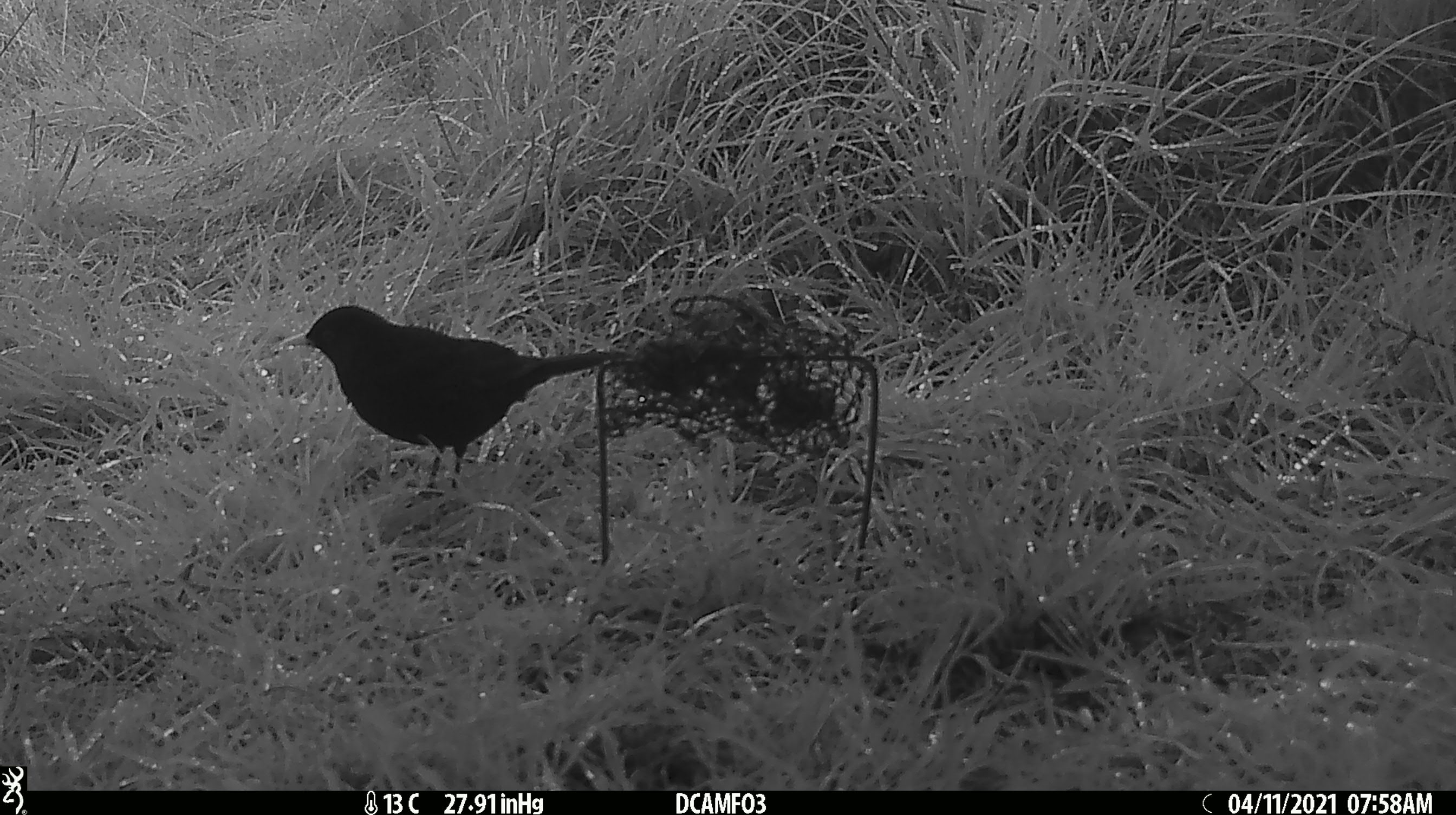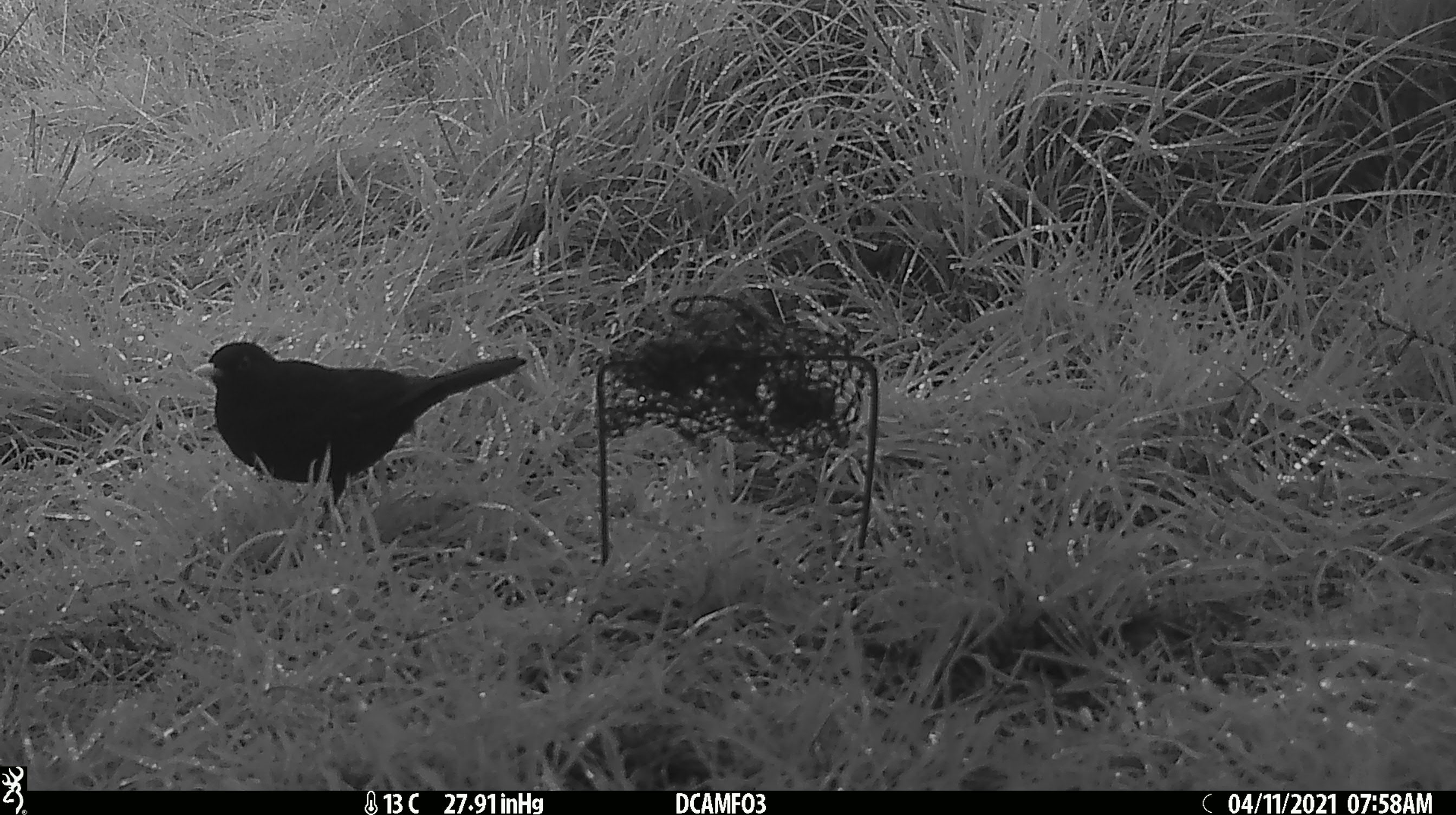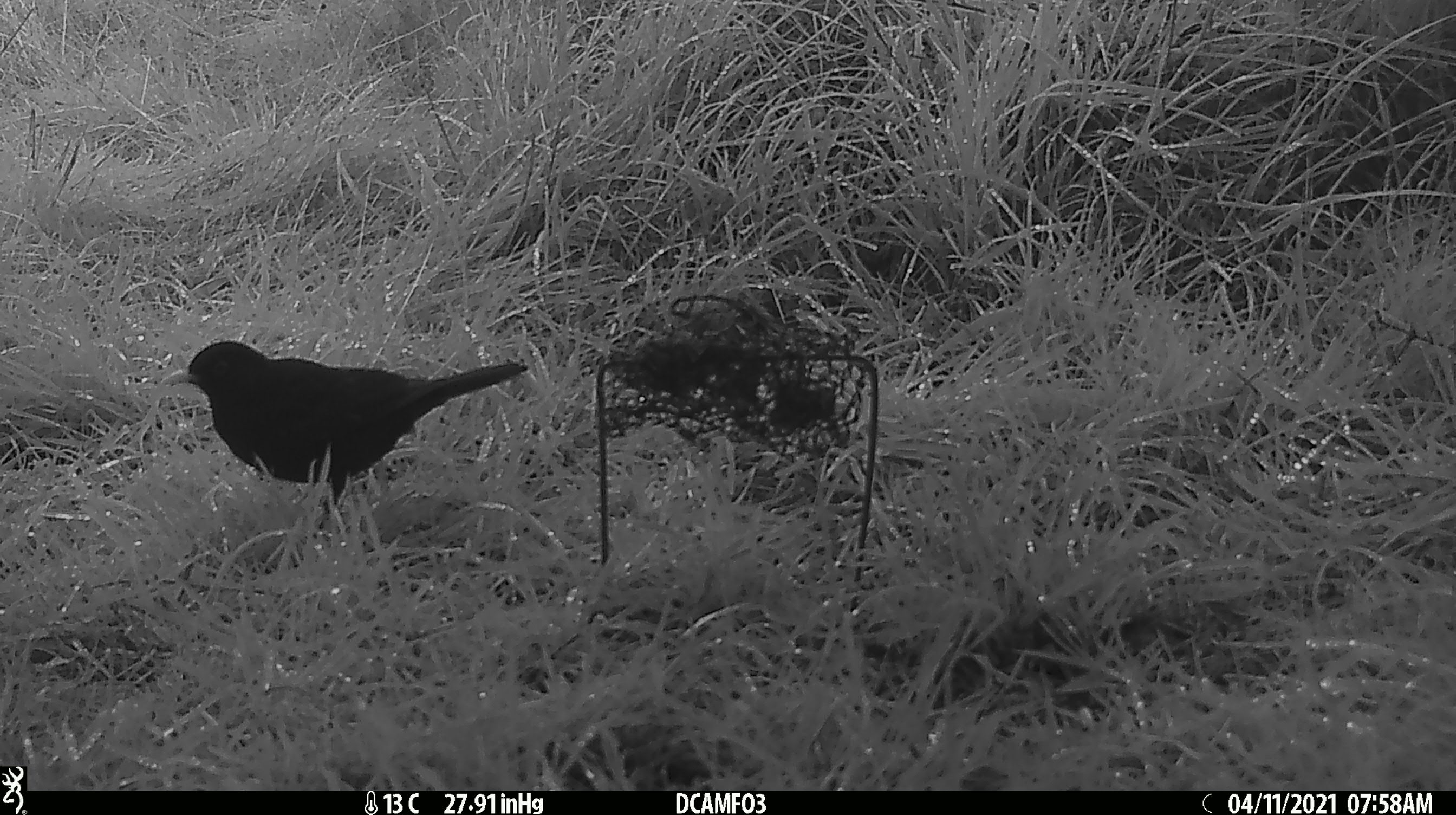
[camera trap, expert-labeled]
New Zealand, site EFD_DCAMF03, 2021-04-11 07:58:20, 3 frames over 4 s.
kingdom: Animalia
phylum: Chordata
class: Aves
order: Passeriformes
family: Turdidae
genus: Turdus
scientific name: Turdus merula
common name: eurasian blackbird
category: blackbird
Blackbird (eurasian blackbird) (Turdus merula).